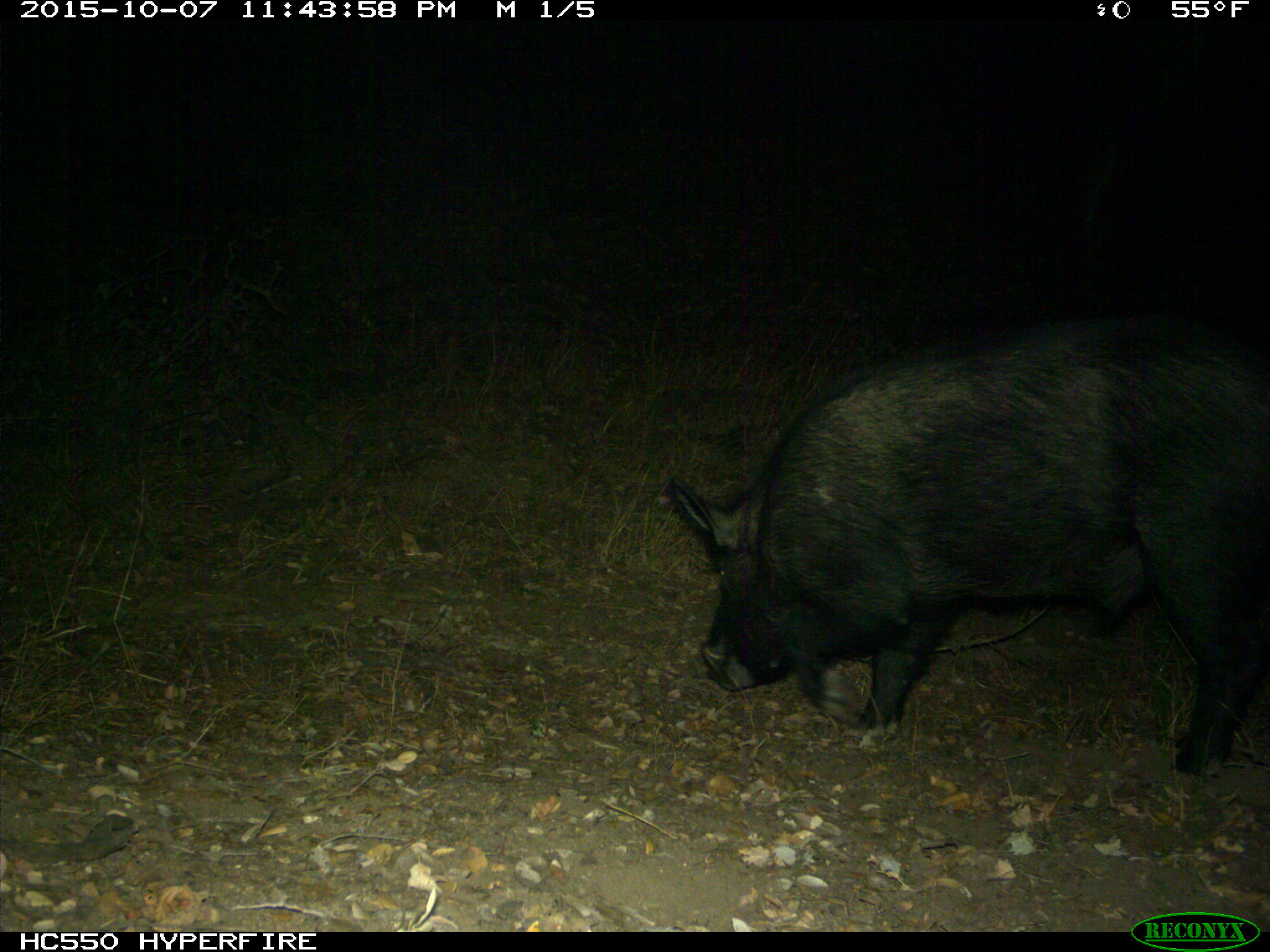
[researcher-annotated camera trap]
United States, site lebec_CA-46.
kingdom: Animalia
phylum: Chordata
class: Mammalia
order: Artiodactyla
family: Suidae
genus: Sus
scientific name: Sus scrofa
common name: wild boar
Sus scrofa (wild boar).